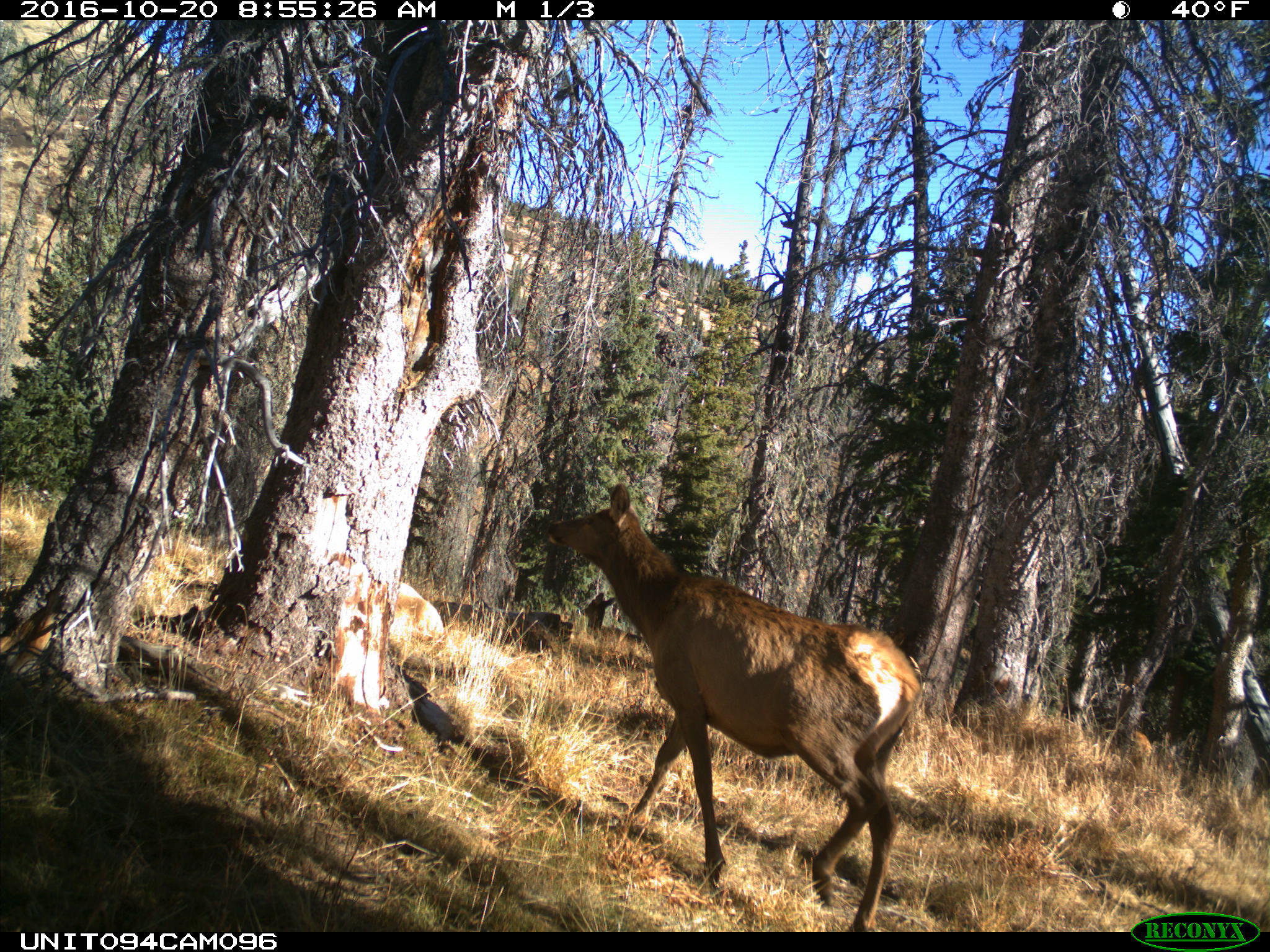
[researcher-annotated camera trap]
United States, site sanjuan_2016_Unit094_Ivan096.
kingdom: Animalia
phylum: Chordata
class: Mammalia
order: Artiodactyla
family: Cervidae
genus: Cervus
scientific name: Cervus elaphus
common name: red deer